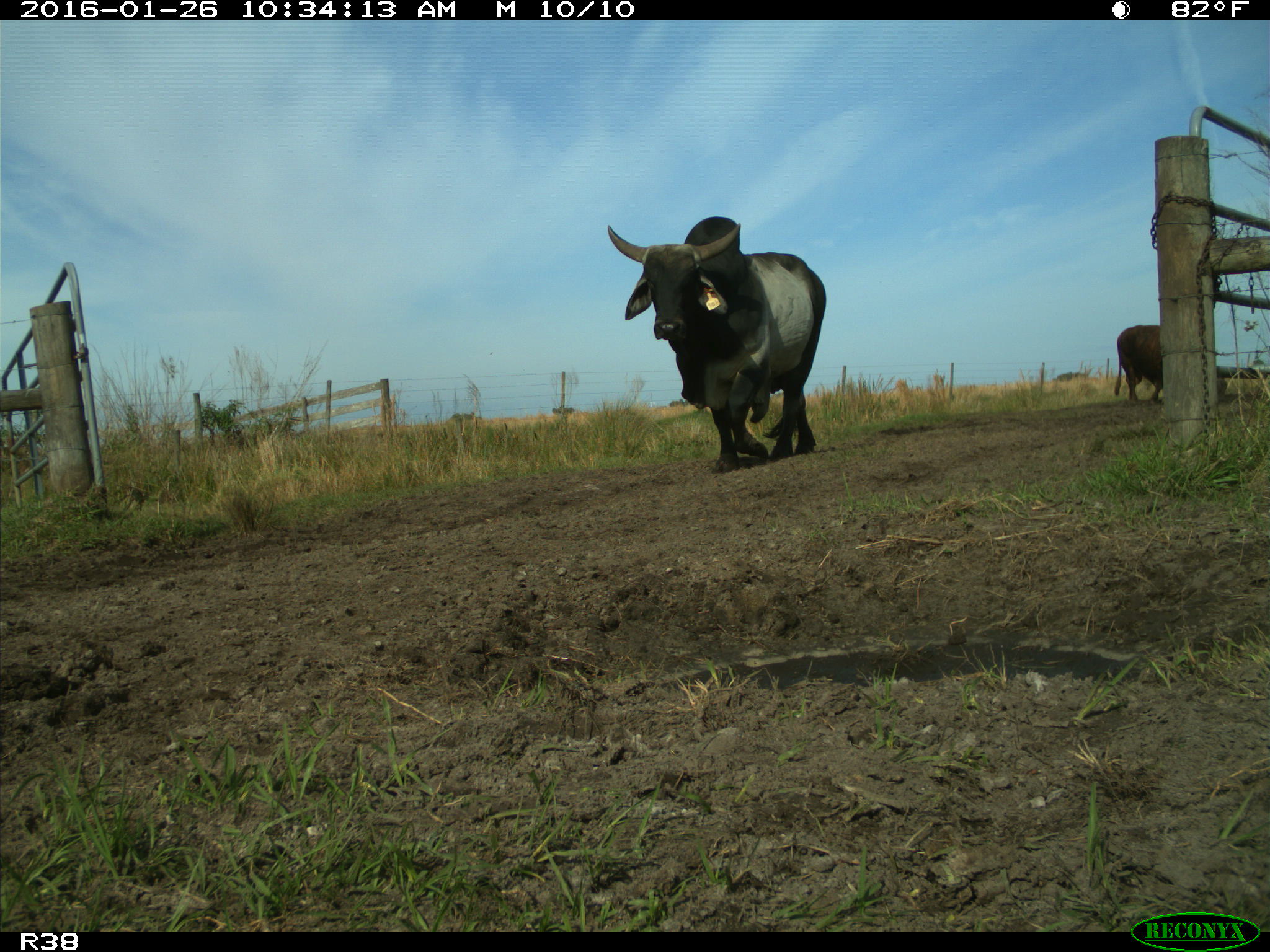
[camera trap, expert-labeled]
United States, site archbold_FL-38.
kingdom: Animalia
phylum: Chordata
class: Mammalia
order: Artiodactyla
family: Bovidae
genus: Bos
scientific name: Bos taurus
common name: domestic cow